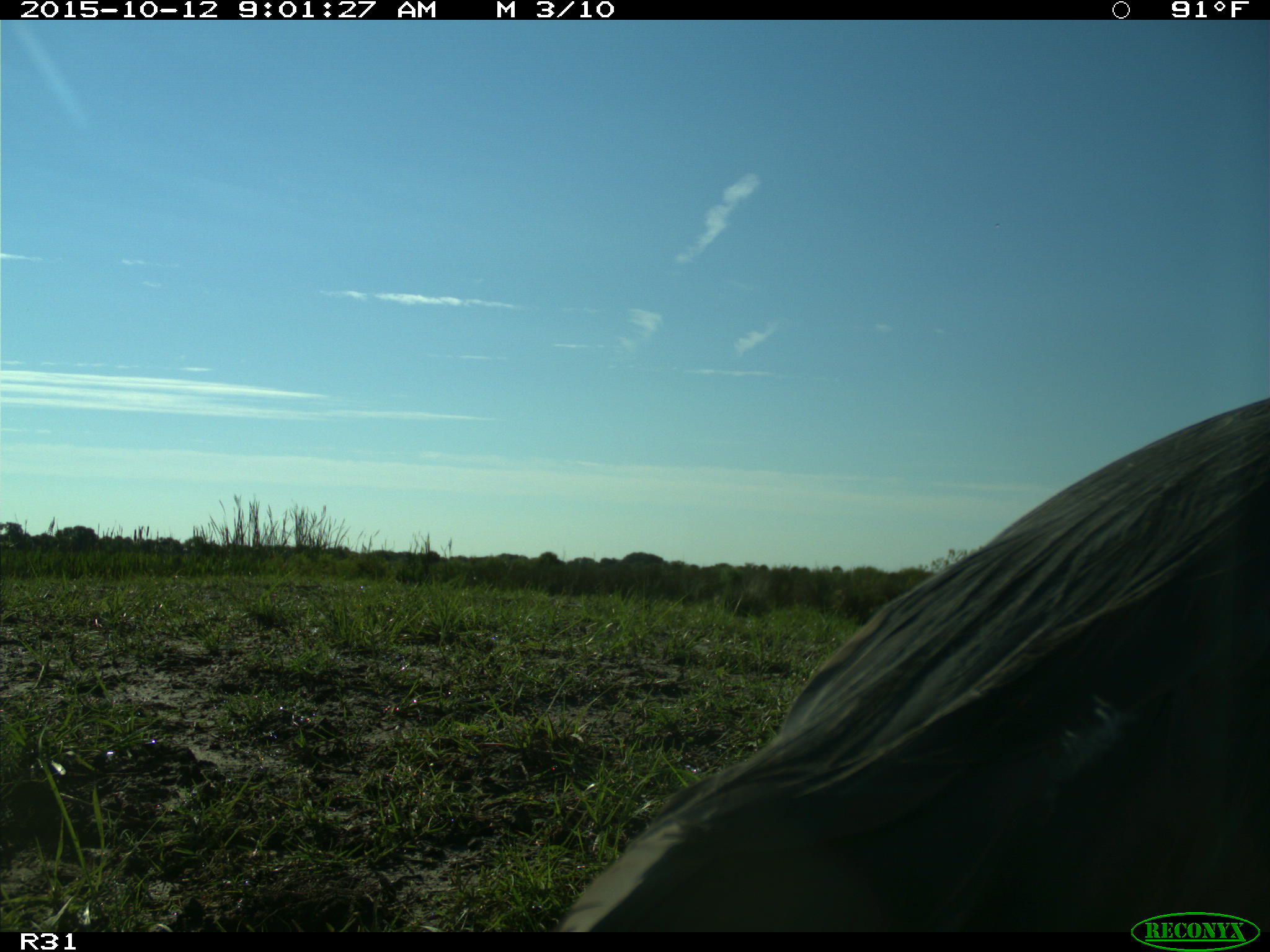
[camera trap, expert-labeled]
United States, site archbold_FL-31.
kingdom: Animalia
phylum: Chordata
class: Aves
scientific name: Aves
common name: birds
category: unidentified bird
Unidentified bird (birds) (Aves).